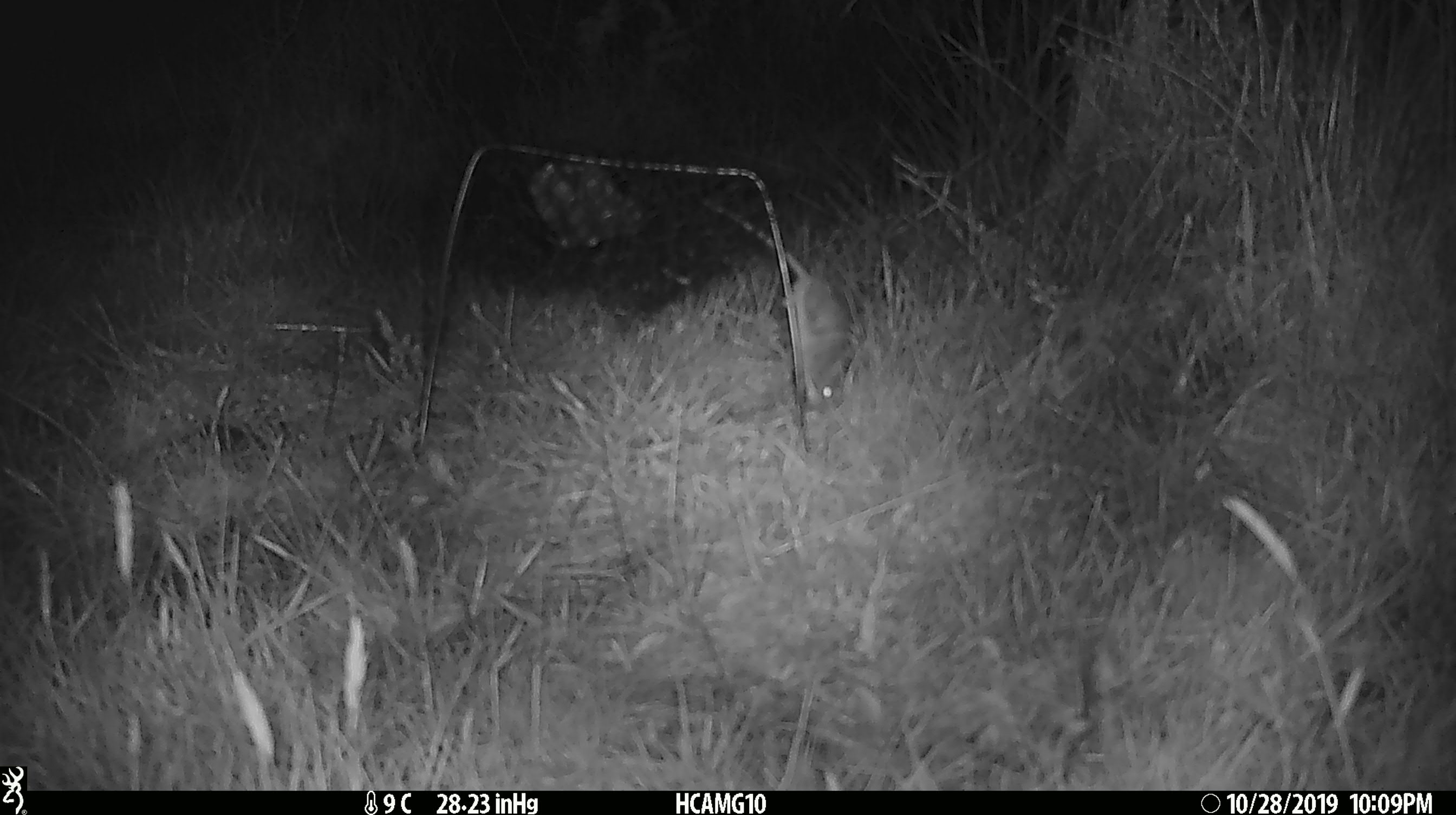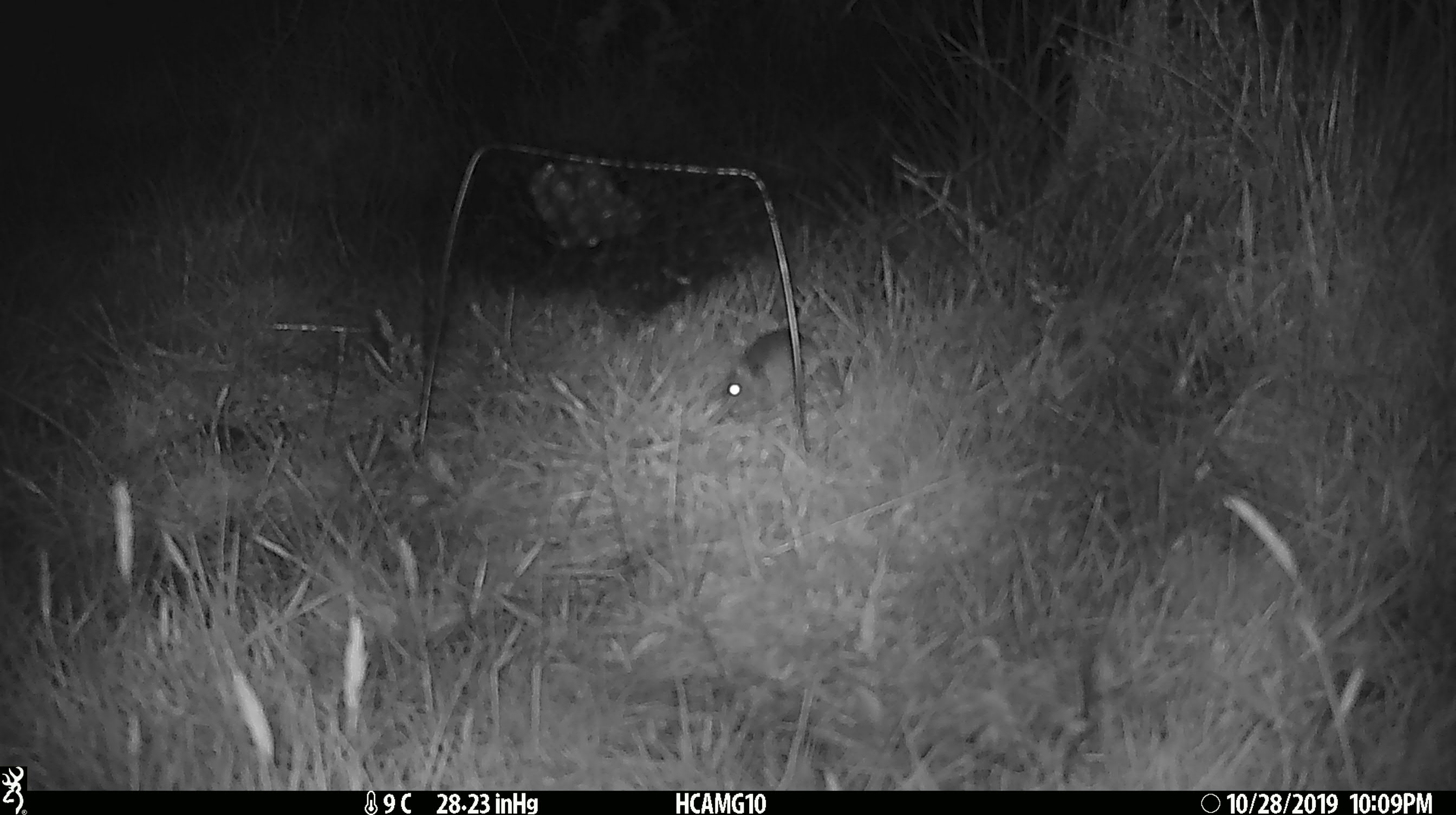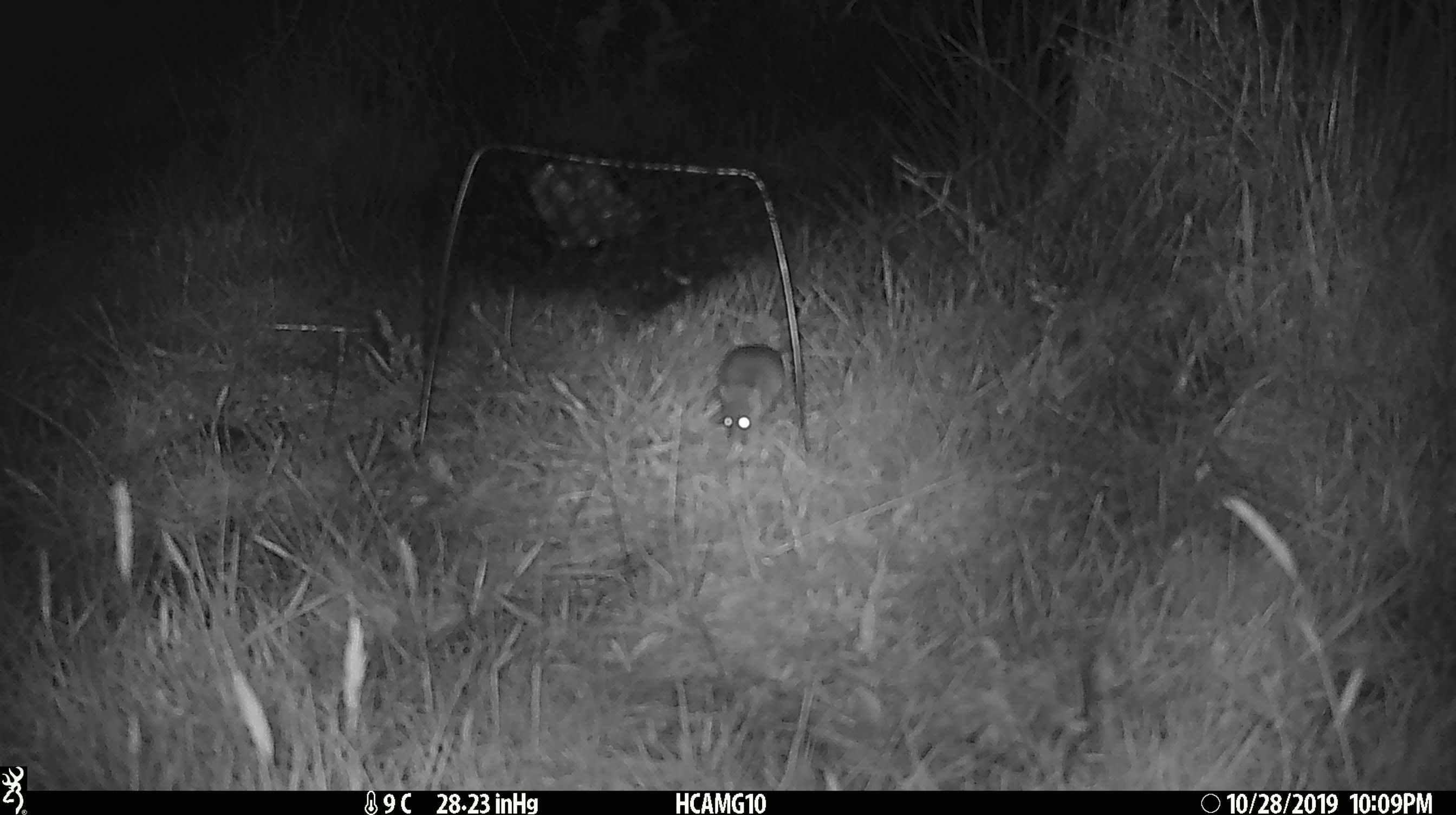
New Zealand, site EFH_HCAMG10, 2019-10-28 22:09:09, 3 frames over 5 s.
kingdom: Animalia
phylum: Chordata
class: Mammalia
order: Rodentia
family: Muridae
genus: Mus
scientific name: Mus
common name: mouse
Mouse (Mus).